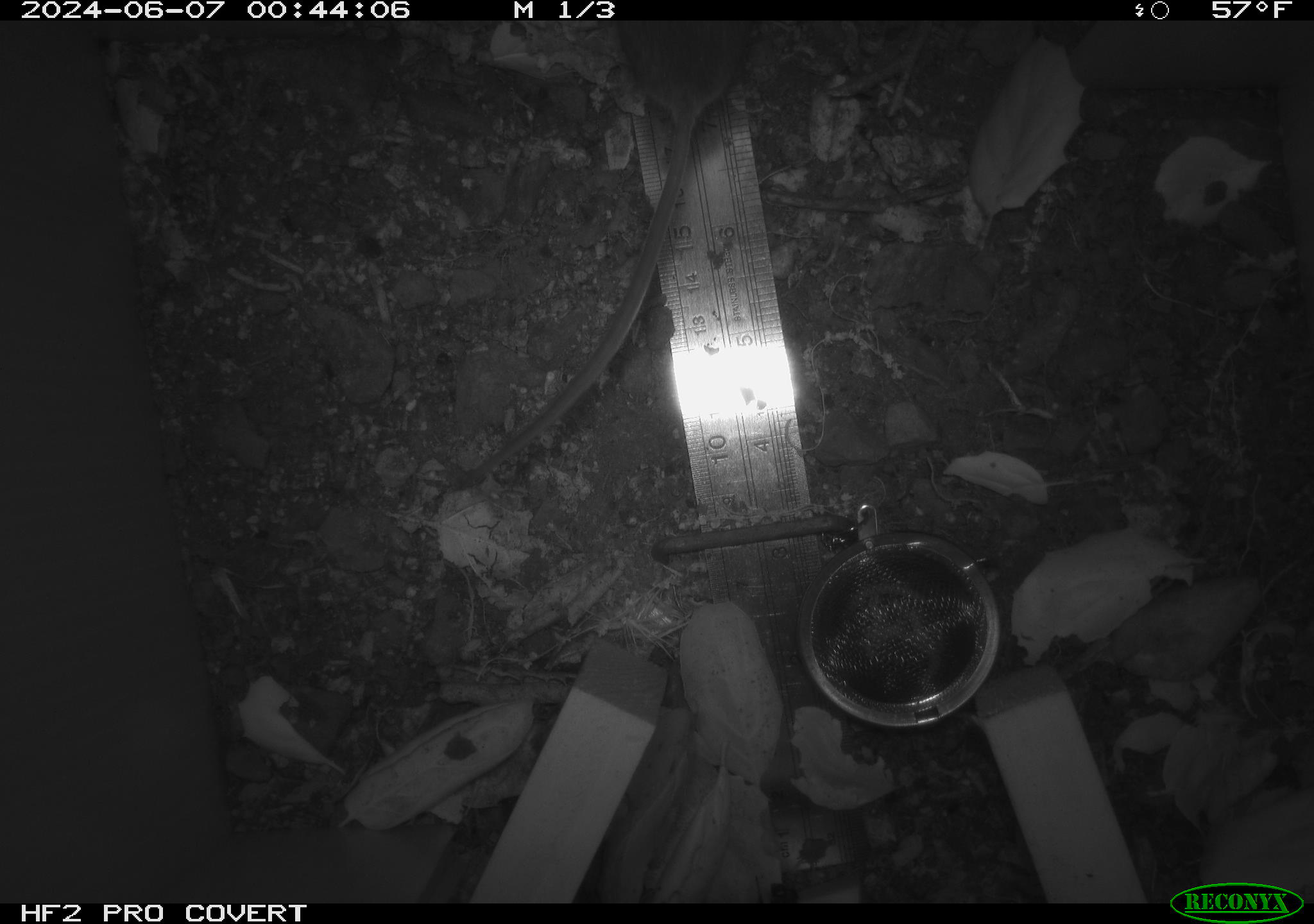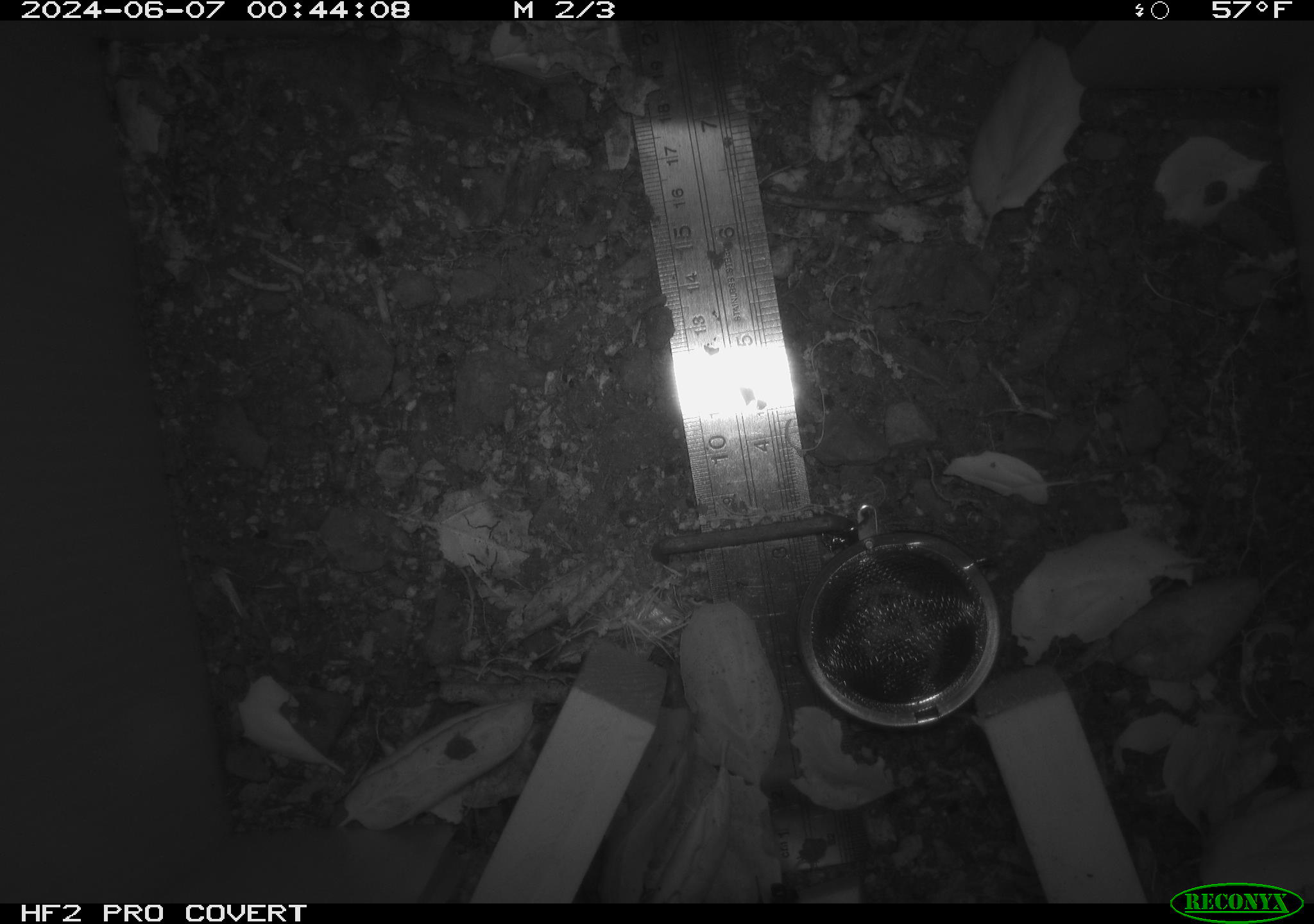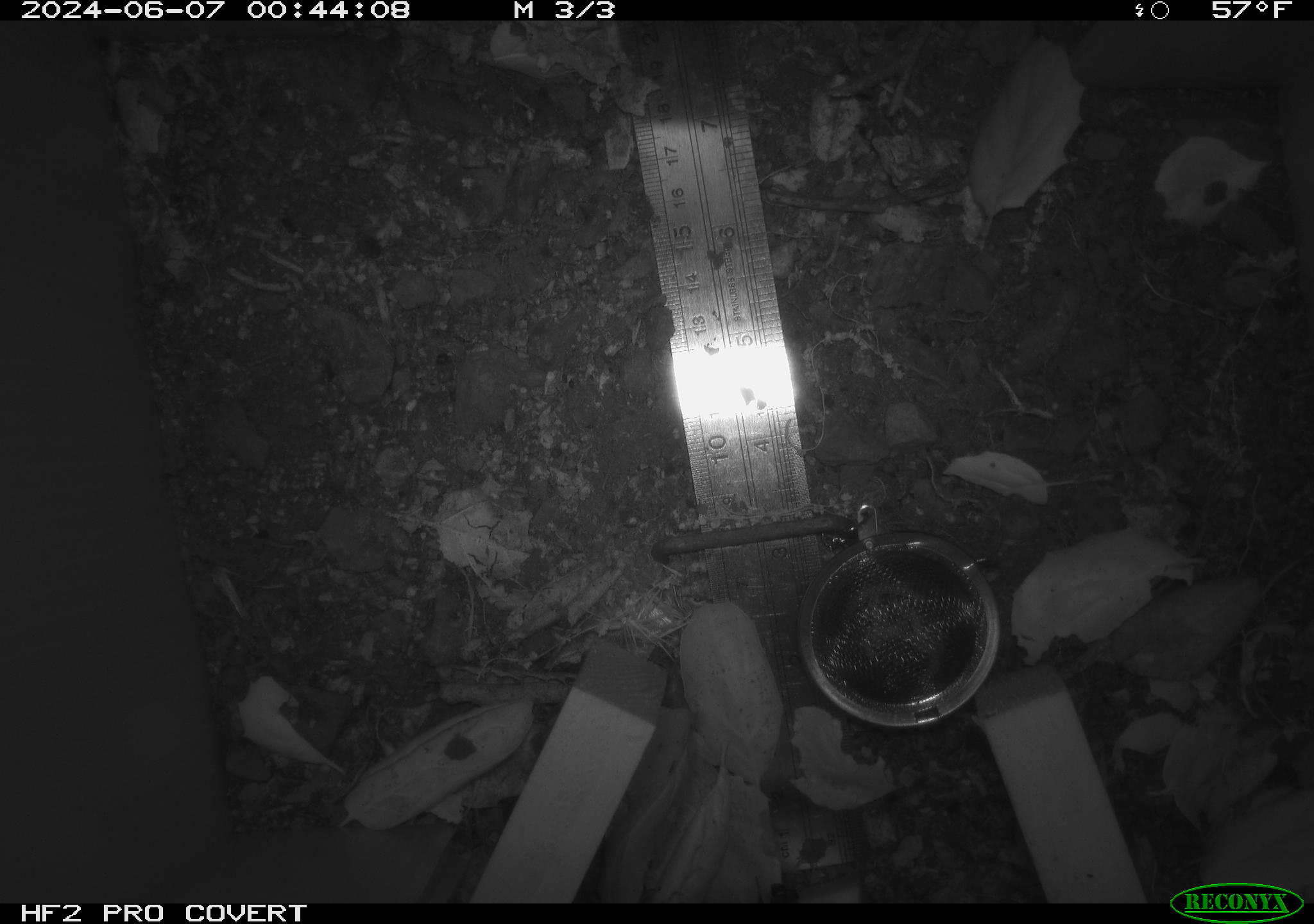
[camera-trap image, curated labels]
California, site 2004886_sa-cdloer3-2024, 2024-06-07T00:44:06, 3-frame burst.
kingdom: Animalia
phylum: Chordata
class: Mammalia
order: Rodentia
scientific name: Rodentia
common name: rodent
Rodent (Rodentia).